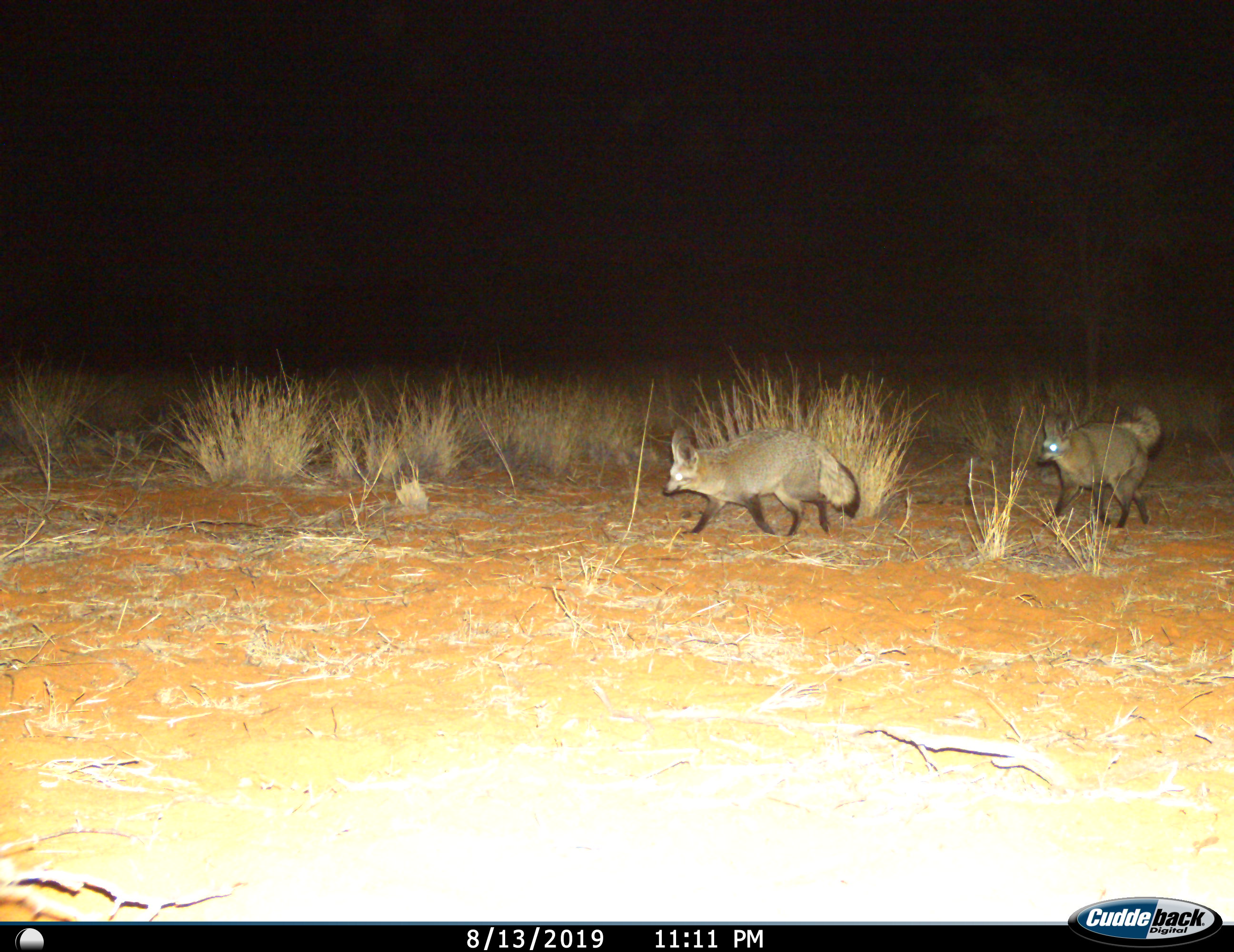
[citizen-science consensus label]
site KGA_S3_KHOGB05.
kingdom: Animalia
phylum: Chordata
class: Mammalia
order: Carnivora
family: Canidae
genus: Otocyon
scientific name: Otocyon megalotis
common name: bat-eared fox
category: foxbateared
Foxbateared (bat-eared fox) (Otocyon megalotis), count 2. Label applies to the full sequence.